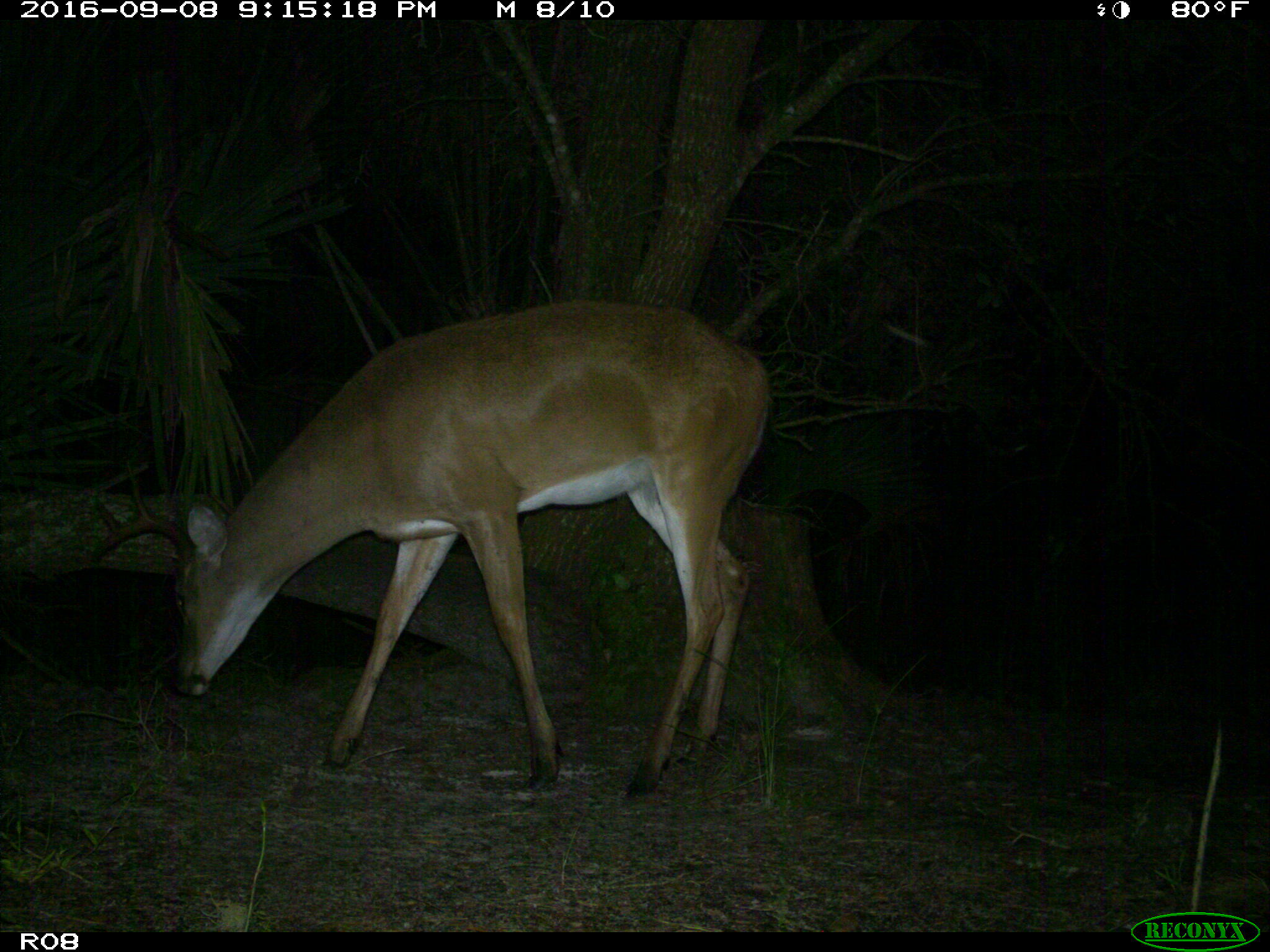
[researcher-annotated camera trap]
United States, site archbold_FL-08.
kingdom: Animalia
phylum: Chordata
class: Mammalia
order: Artiodactyla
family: Cervidae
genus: Odocoileus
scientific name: Odocoileus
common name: deer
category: unidentified deer